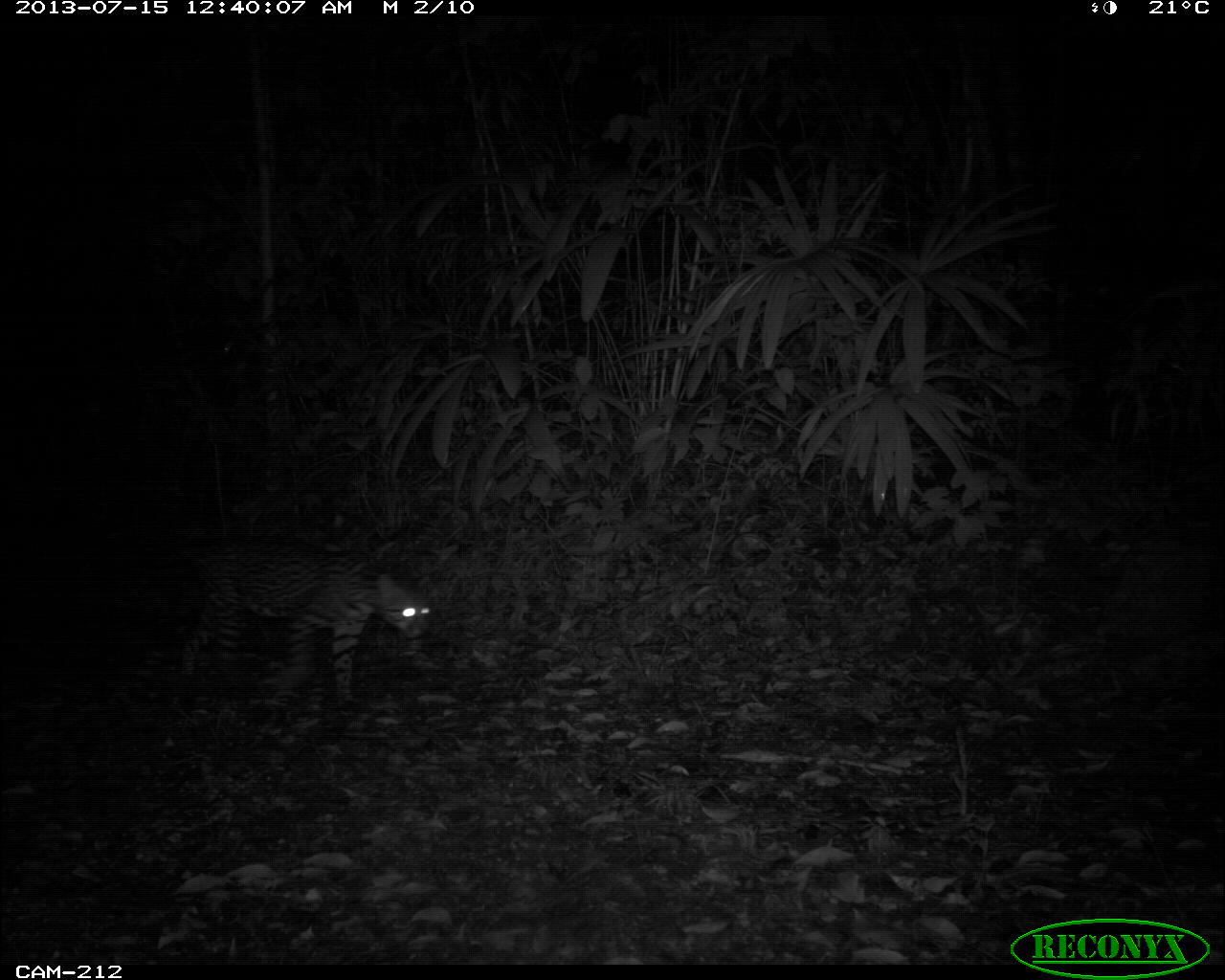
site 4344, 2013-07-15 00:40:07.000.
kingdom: Animalia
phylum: Chordata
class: Mammalia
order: Carnivora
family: Felidae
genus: Leopardus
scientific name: Leopardus pardalis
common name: ocelot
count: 1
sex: female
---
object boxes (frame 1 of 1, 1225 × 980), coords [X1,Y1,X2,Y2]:
leopardus pardalis: [169,538,433,711]